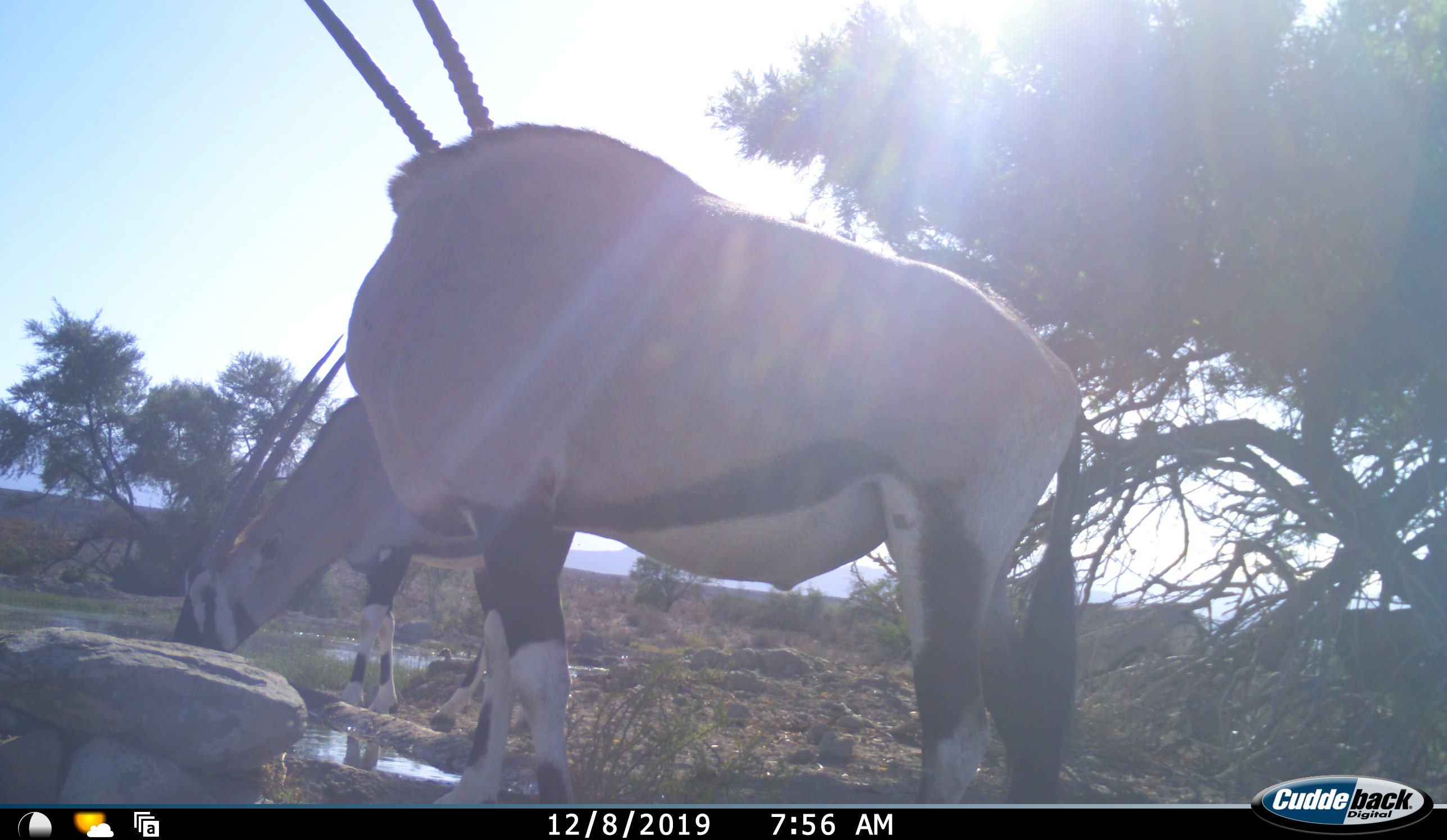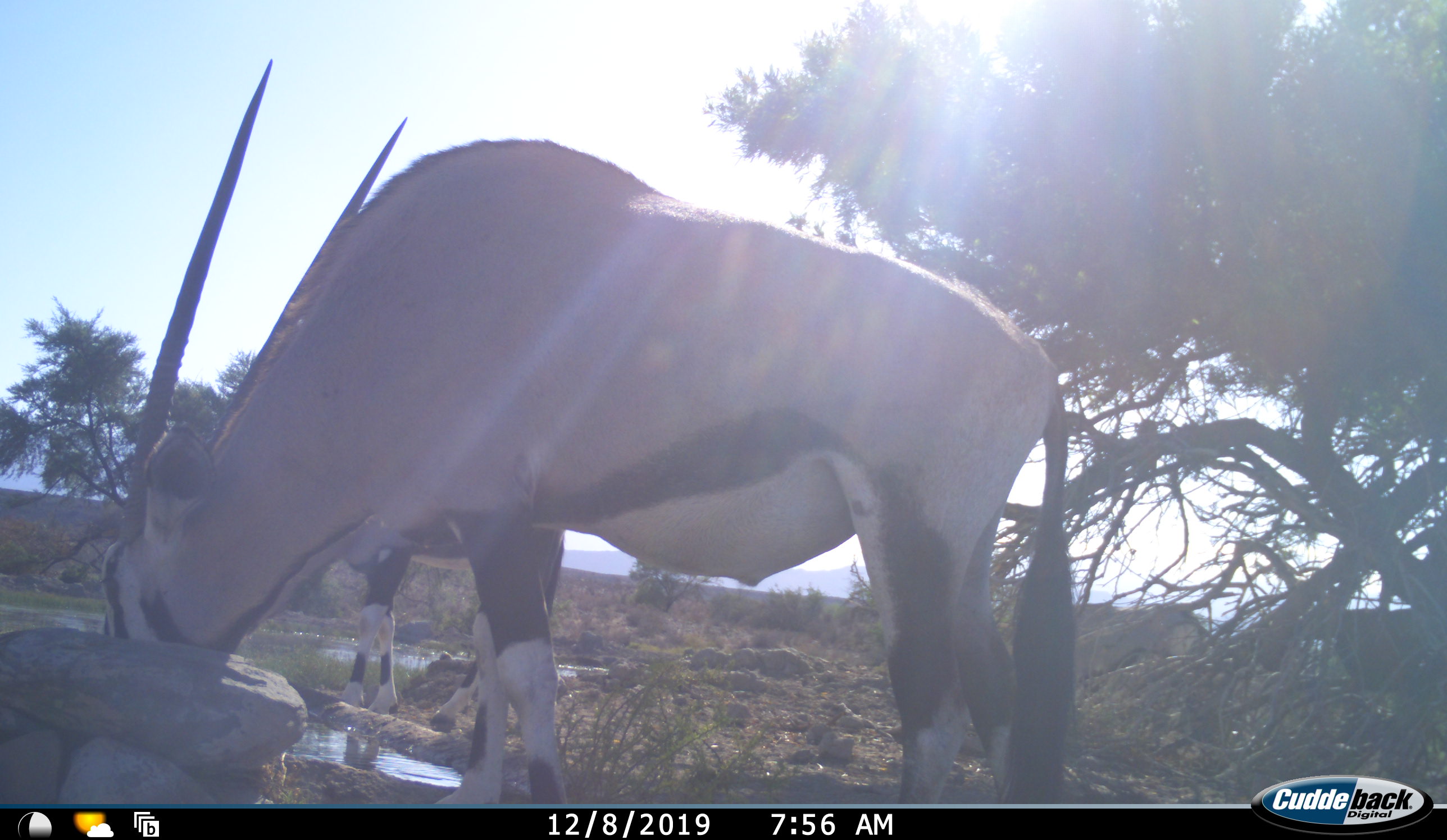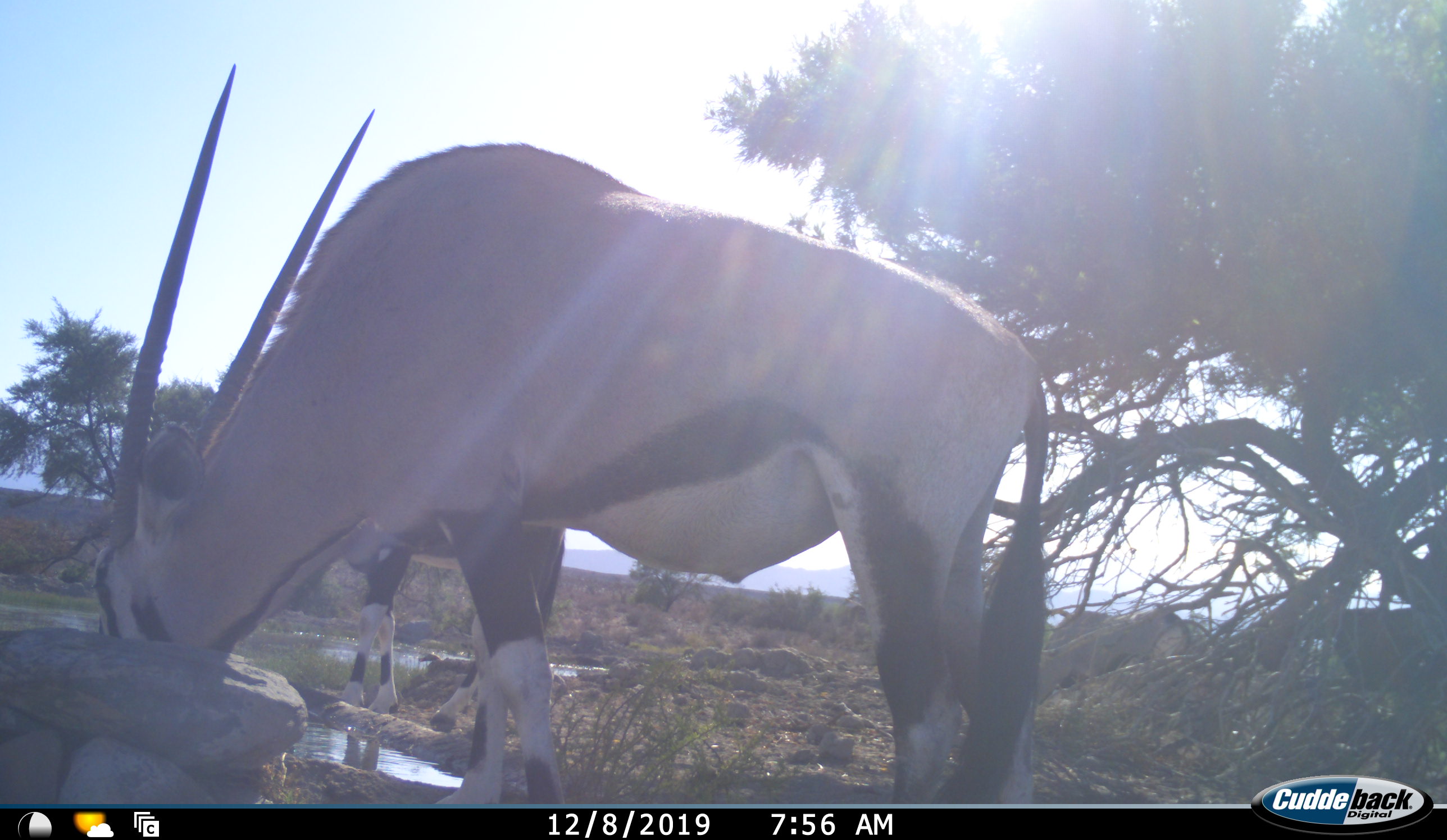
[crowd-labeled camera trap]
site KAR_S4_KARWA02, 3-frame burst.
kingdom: Animalia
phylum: Chordata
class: Mammalia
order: Artiodactyla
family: Bovidae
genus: Oryx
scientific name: Oryx gazella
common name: gemsbok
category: oryx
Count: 3.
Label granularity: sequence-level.